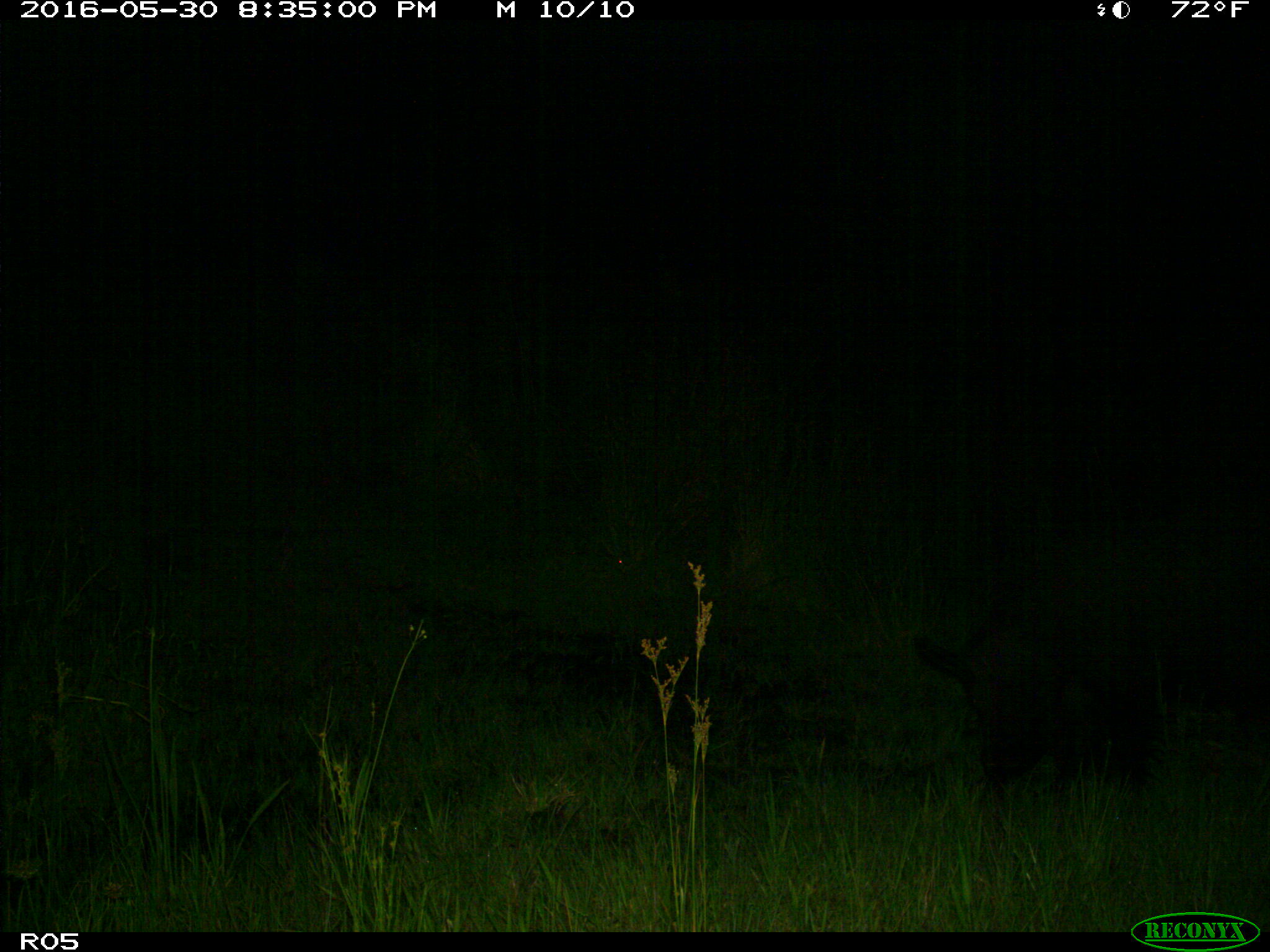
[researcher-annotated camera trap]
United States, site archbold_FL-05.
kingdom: Animalia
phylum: Chordata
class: Mammalia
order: Artiodactyla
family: Suidae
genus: Sus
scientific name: Sus scrofa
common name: wild boar